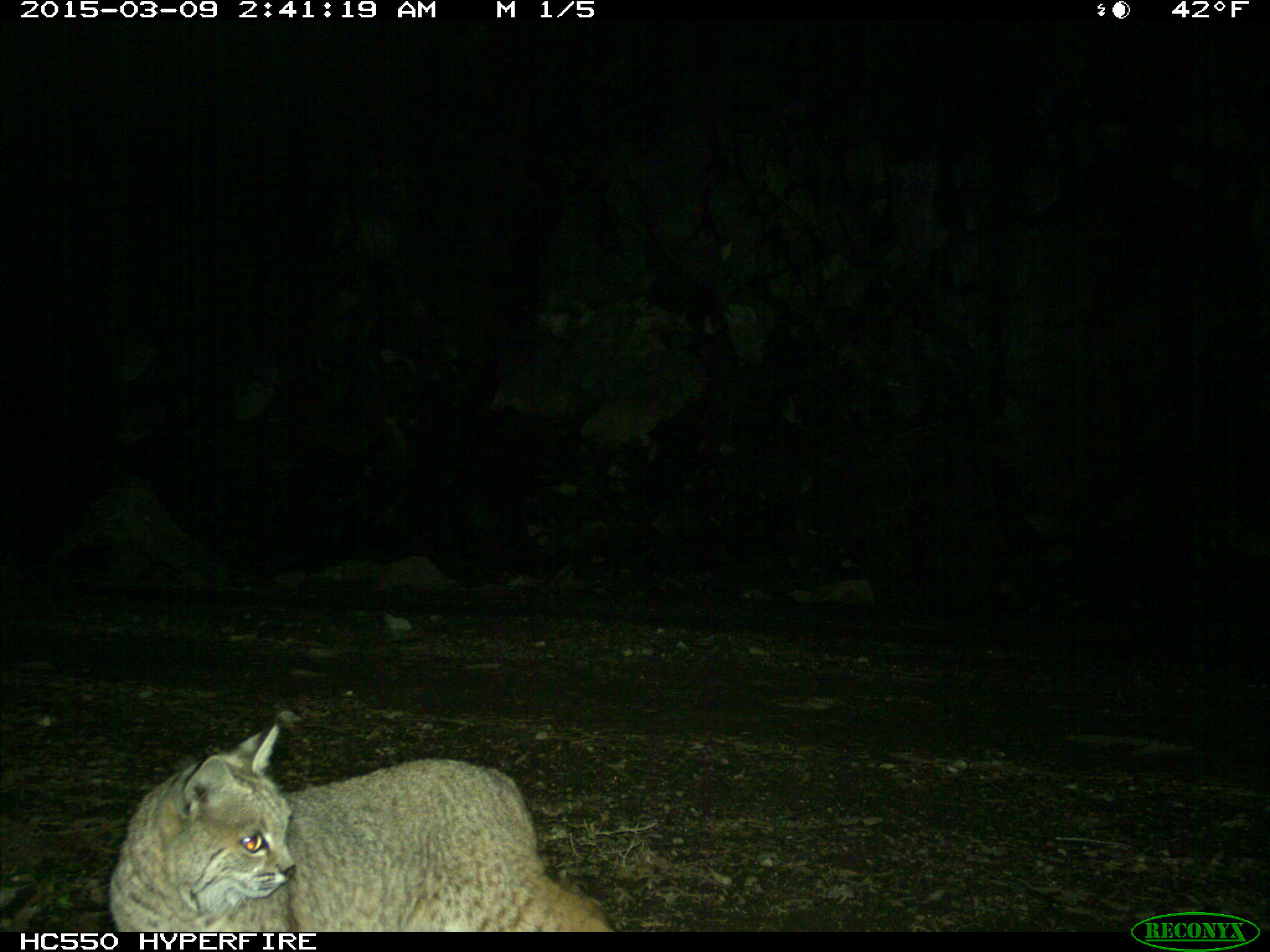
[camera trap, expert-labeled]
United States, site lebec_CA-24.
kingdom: Animalia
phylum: Chordata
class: Mammalia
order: Carnivora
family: Felidae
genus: Lynx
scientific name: Lynx rufus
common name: bobcat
Lynx rufus (bobcat).